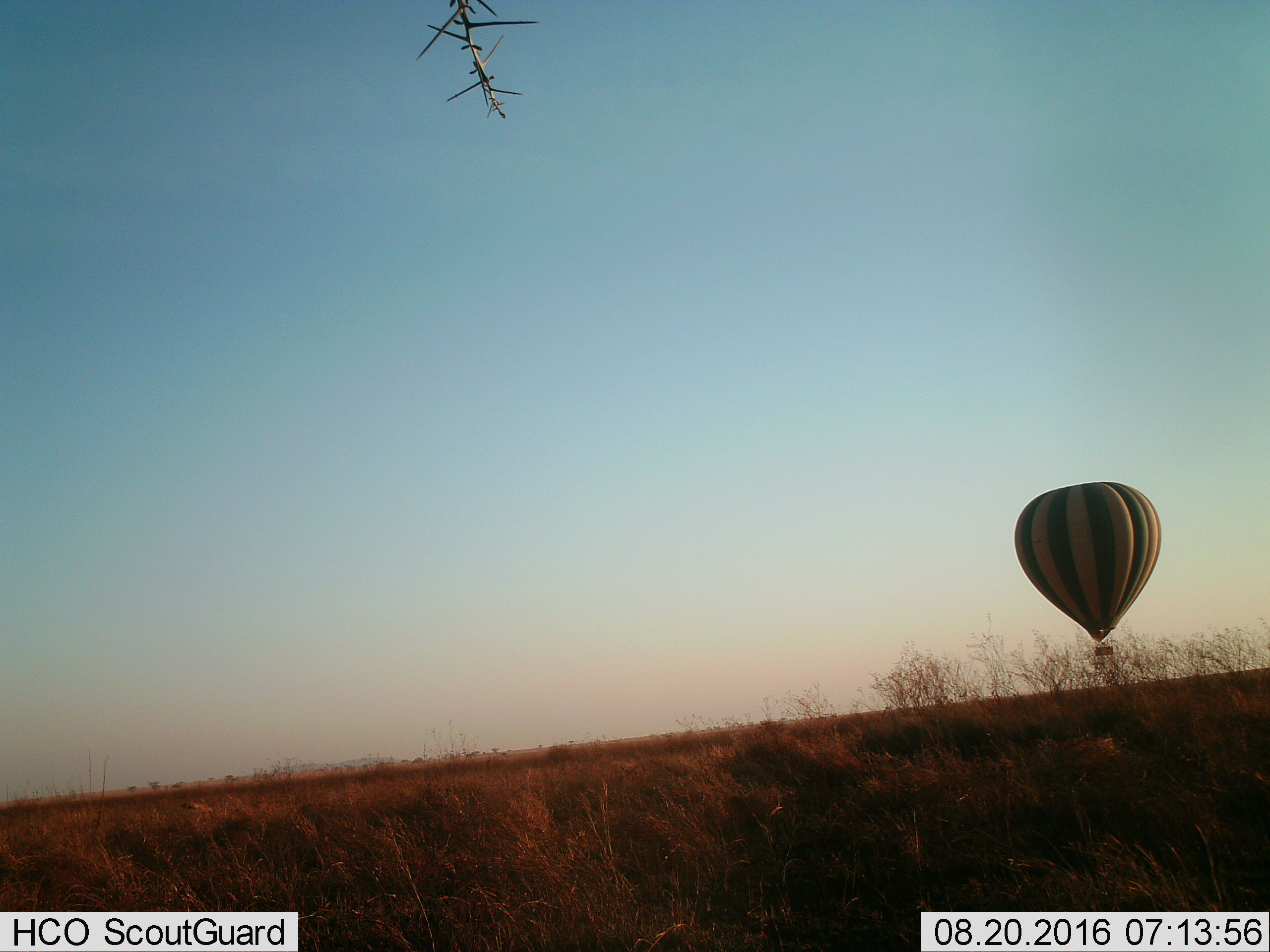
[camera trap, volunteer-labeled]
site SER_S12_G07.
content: unidentified animal